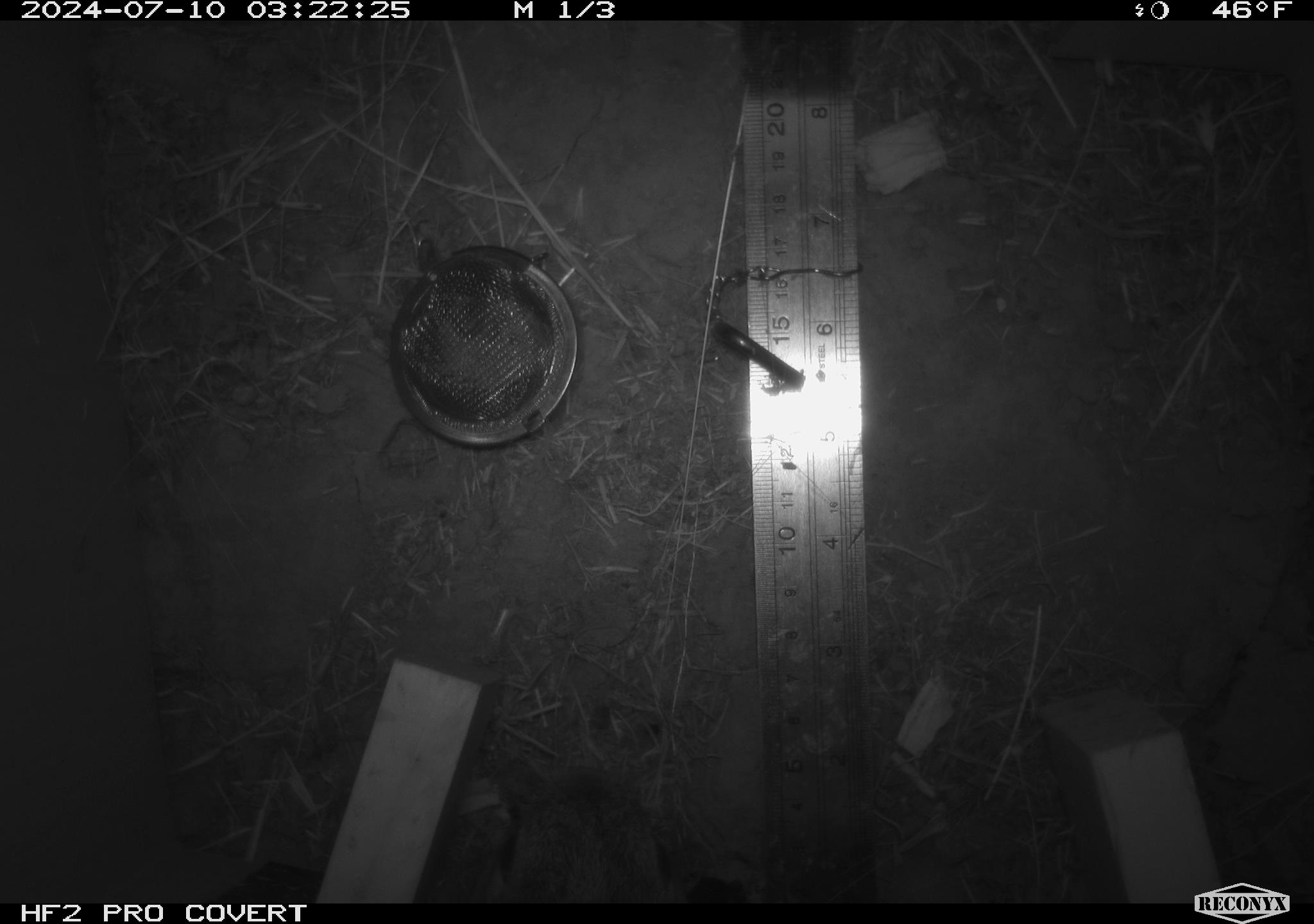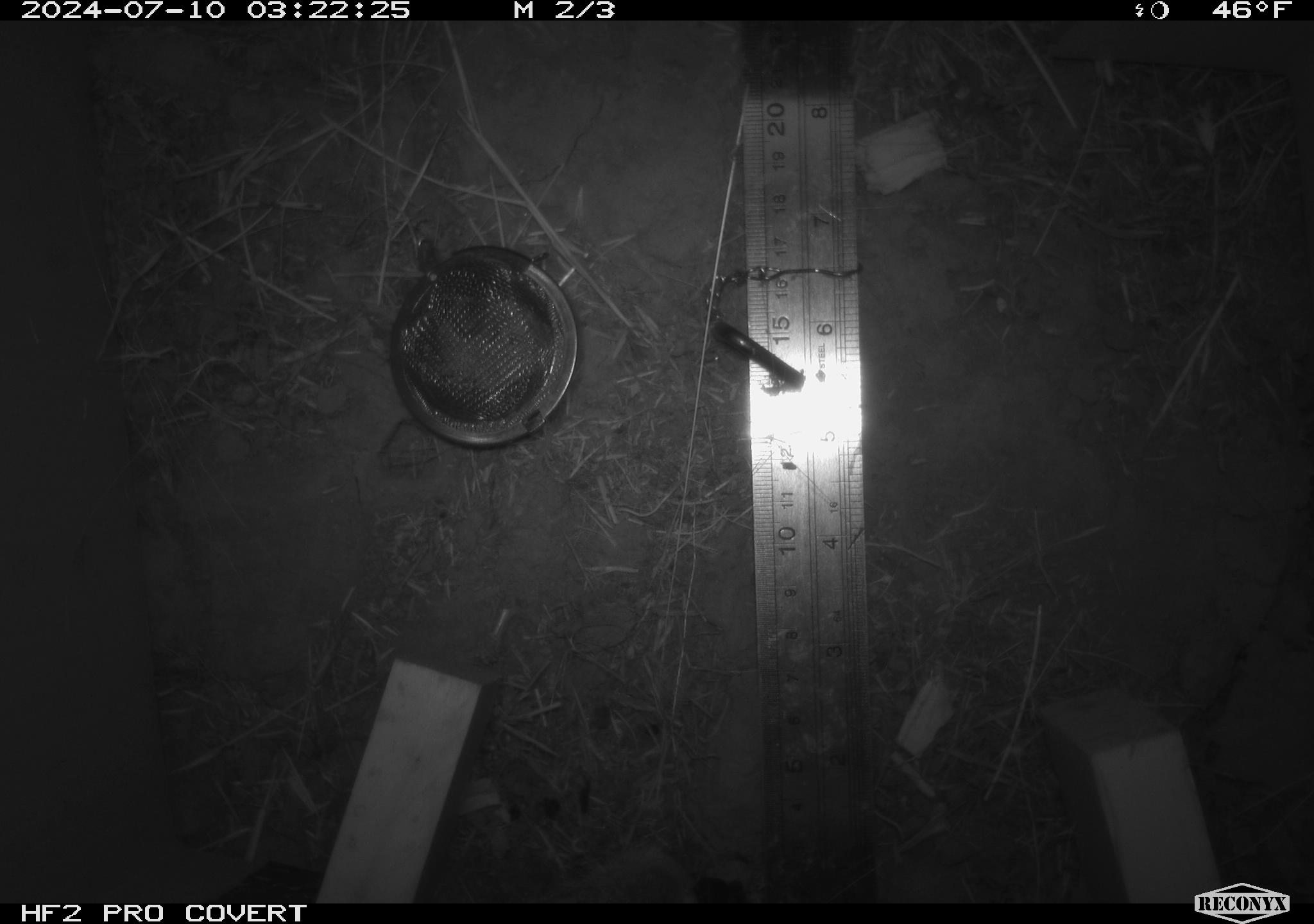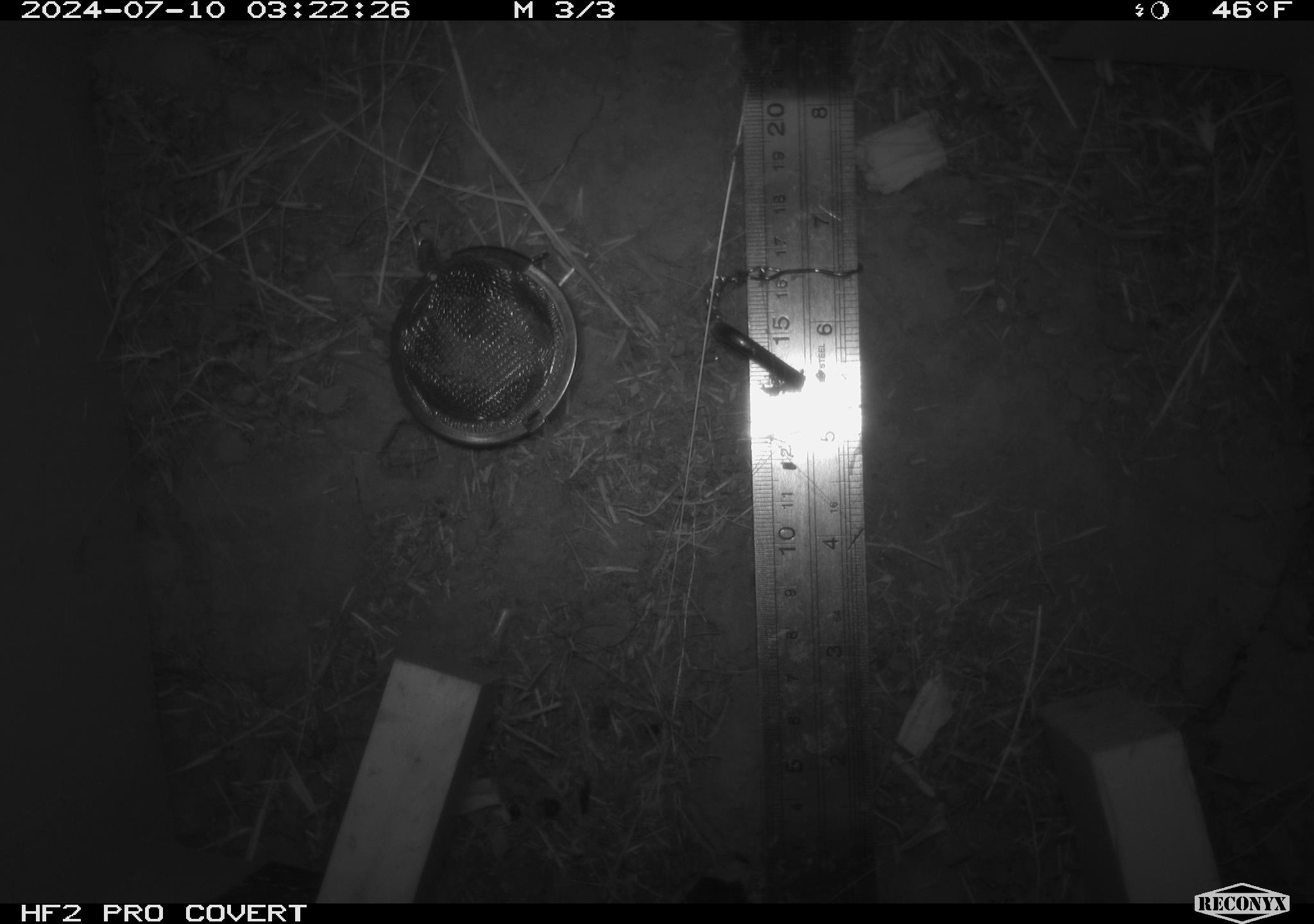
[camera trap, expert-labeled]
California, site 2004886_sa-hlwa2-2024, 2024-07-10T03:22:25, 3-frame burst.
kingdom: Animalia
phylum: Chordata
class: Mammalia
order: Rodentia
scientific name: Rodentia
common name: mouse species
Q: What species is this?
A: Mouse species (Rodentia).